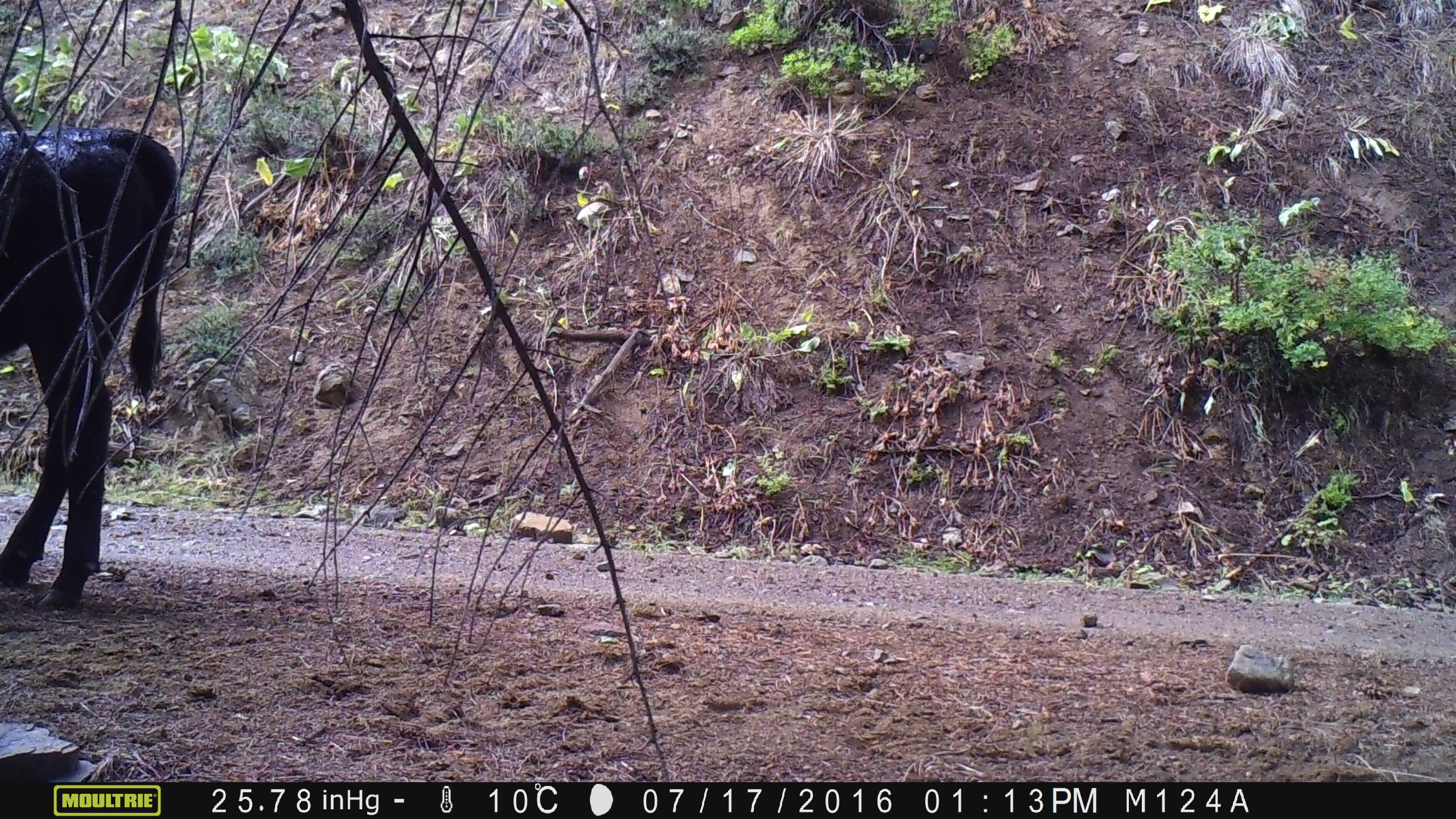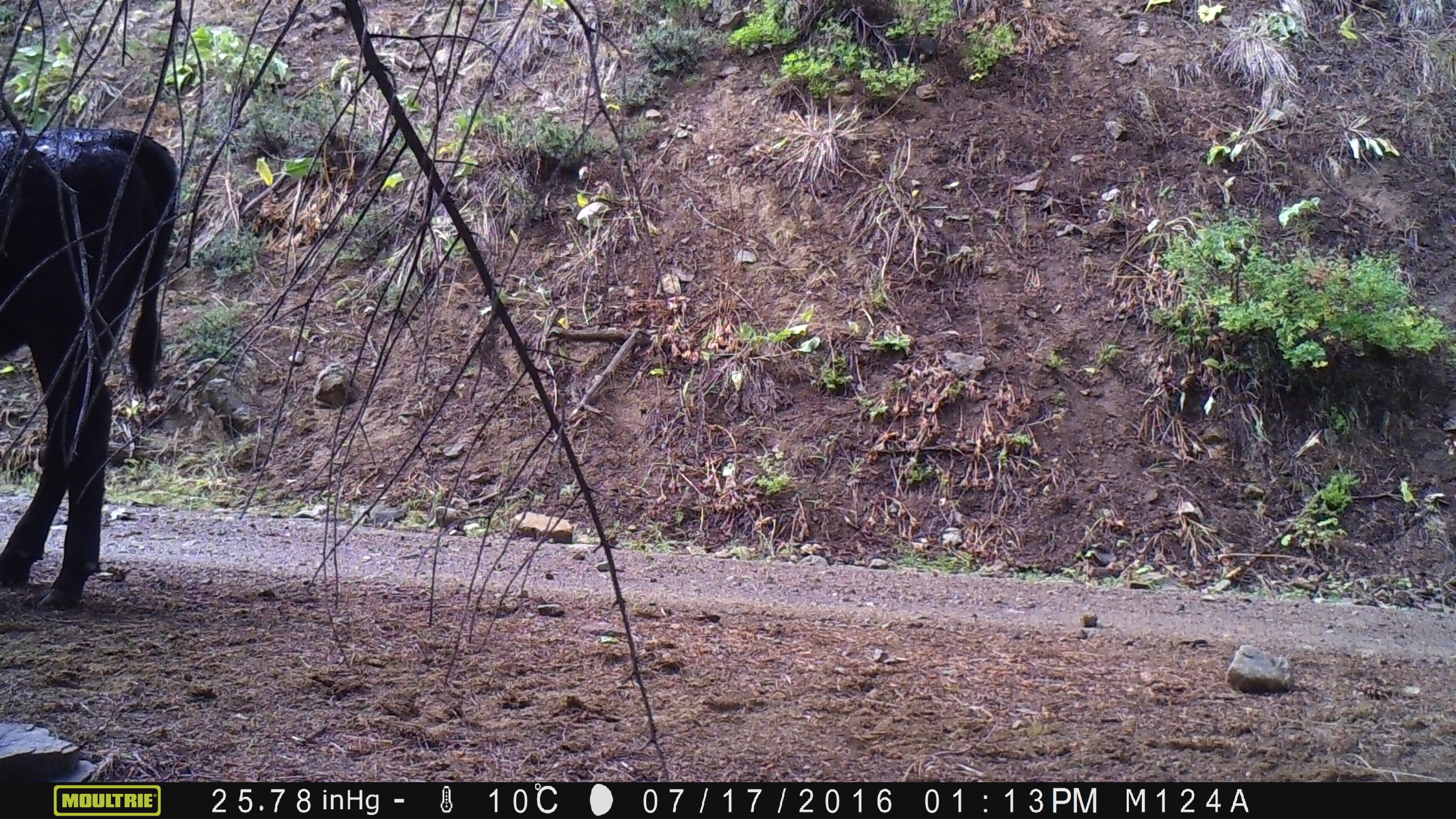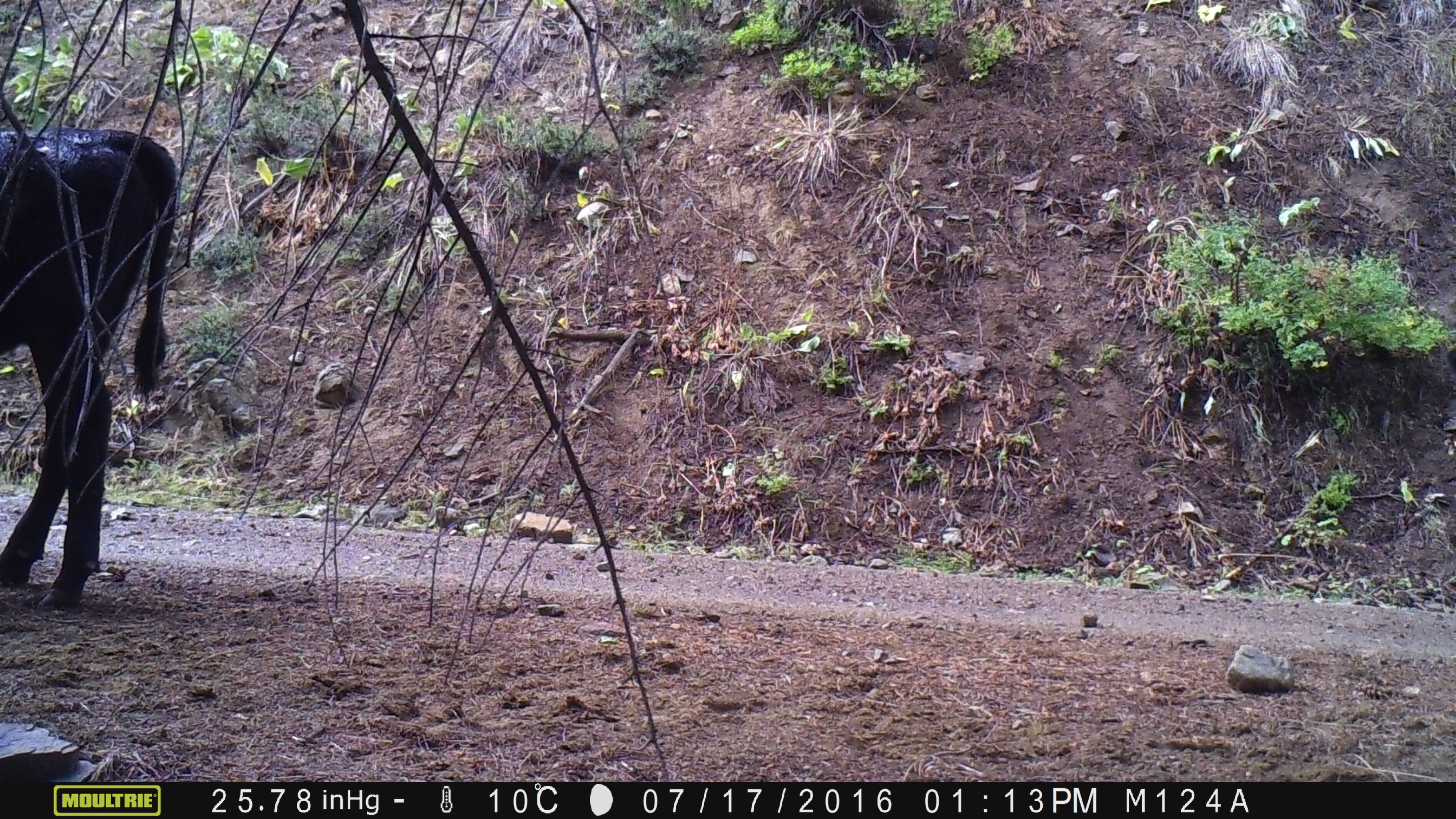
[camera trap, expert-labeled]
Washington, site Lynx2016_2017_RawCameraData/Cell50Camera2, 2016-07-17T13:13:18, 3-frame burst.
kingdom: Animalia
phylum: Chordata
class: Mammalia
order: Artiodactyla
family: Bovidae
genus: Bos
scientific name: Bos taurus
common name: domestic cattle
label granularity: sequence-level